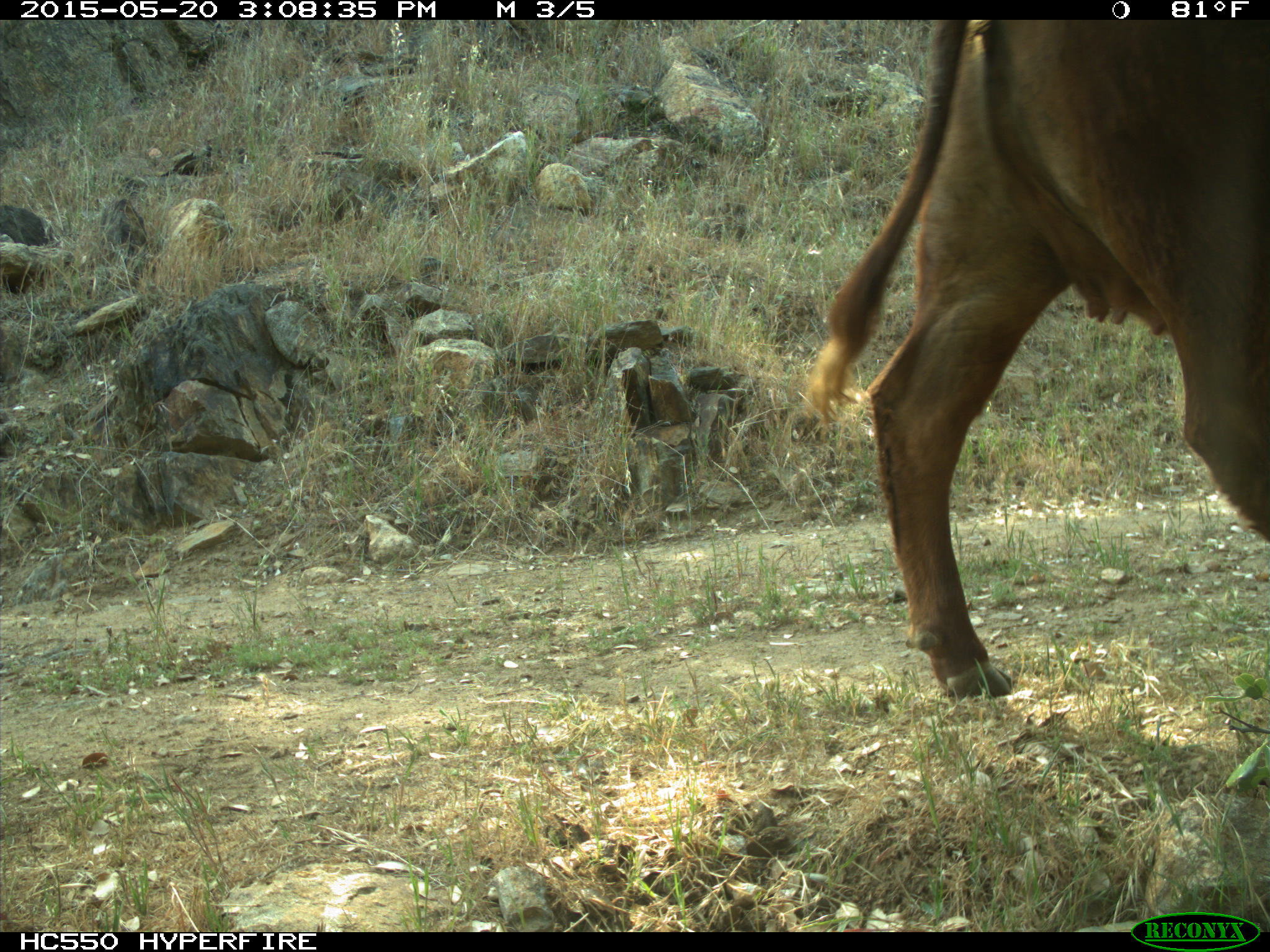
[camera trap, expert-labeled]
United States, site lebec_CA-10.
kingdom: Animalia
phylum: Chordata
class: Mammalia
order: Artiodactyla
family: Bovidae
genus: Bos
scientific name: Bos taurus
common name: domestic cow